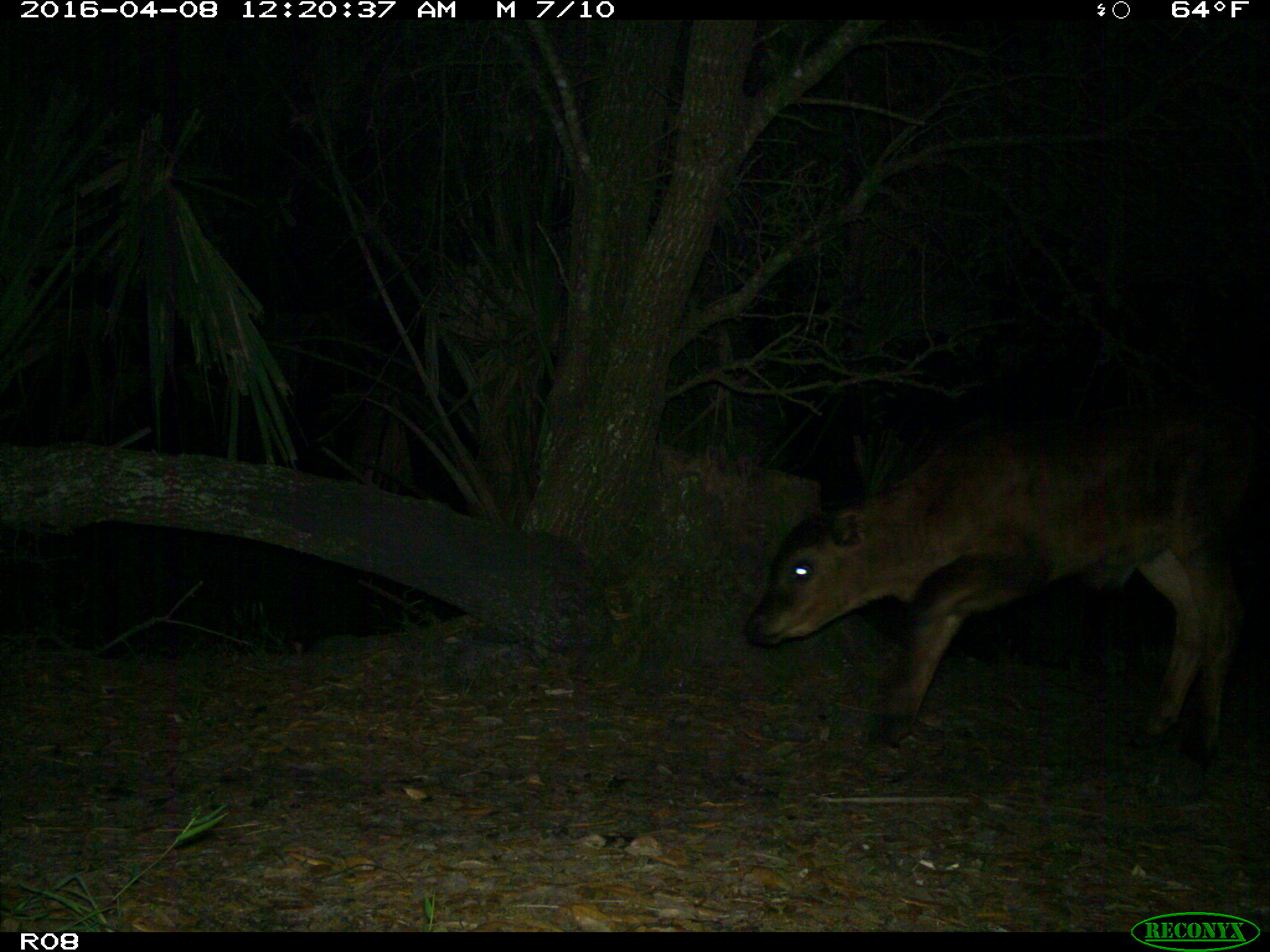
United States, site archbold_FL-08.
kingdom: Animalia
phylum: Chordata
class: Mammalia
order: Artiodactyla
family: Bovidae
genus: Bos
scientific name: Bos taurus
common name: domestic cow